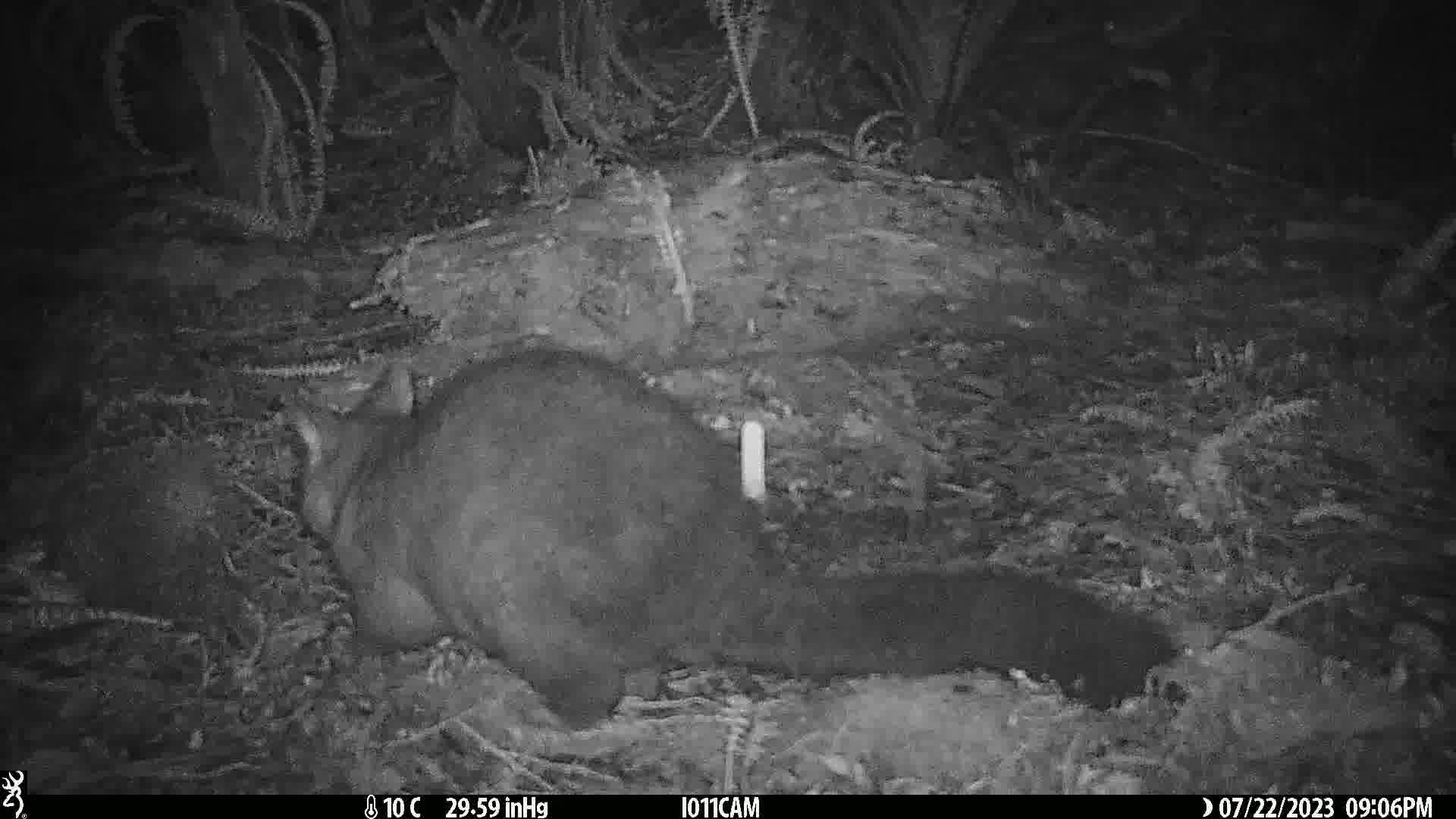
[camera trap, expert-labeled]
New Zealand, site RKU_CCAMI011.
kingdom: Animalia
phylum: Chordata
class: Mammalia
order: Diprotodontia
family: Phalangeridae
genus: Trichosurus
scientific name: Trichosurus vulpecula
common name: common brushtail possum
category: possum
Possum (common brushtail possum) (Trichosurus vulpecula).